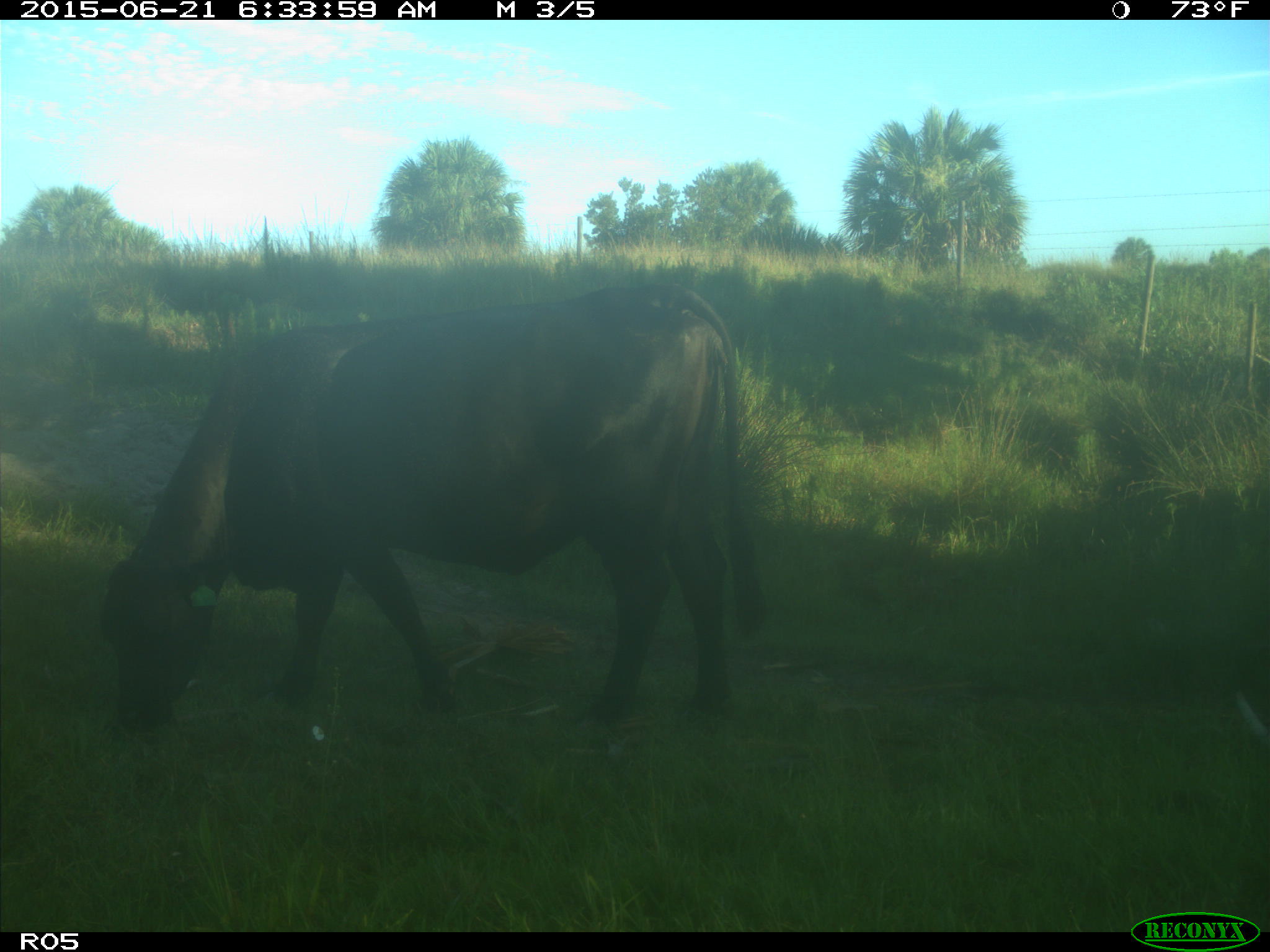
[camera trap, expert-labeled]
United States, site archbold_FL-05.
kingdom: Animalia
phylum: Chordata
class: Mammalia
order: Artiodactyla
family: Bovidae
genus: Bos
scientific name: Bos taurus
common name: domestic cow